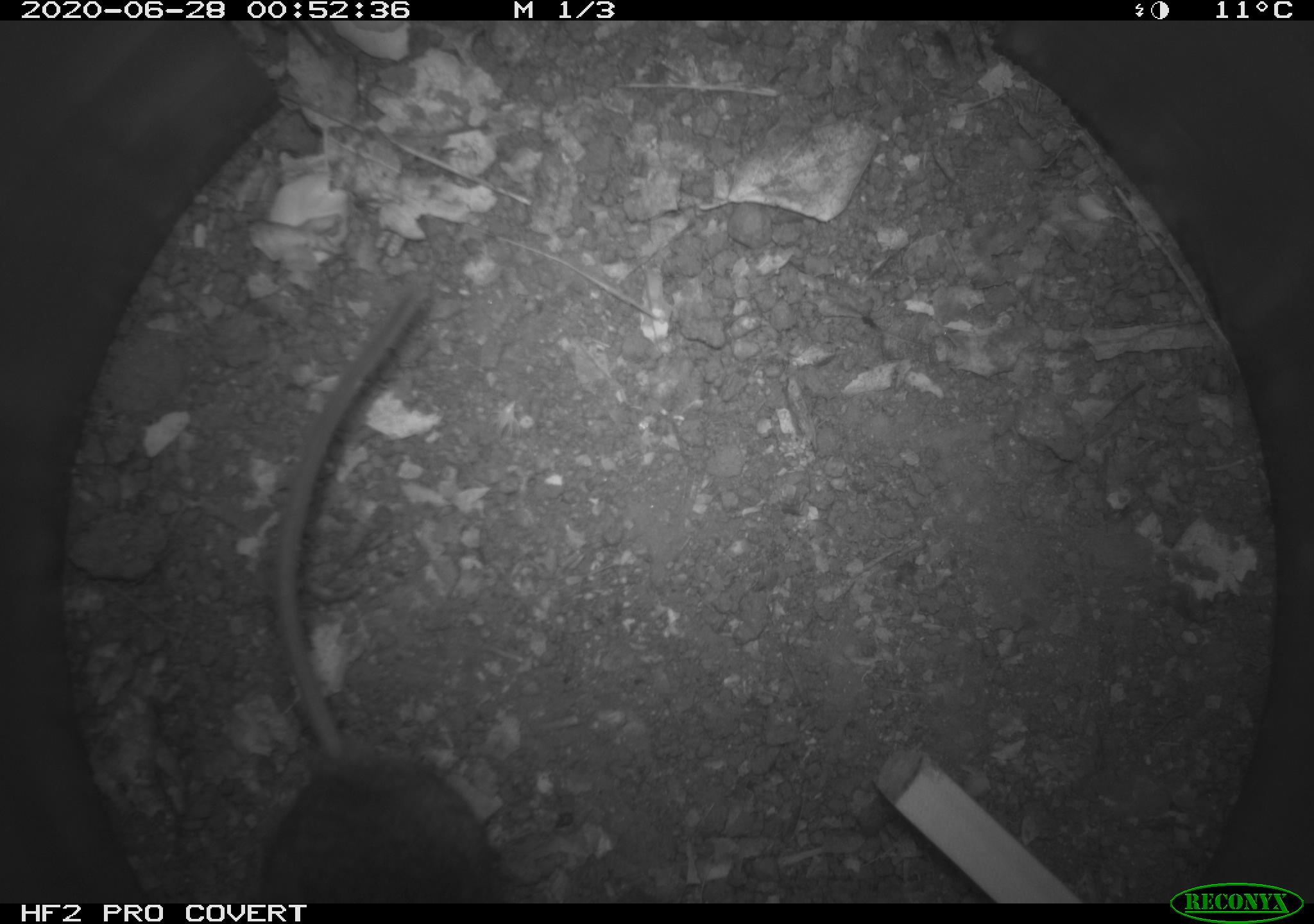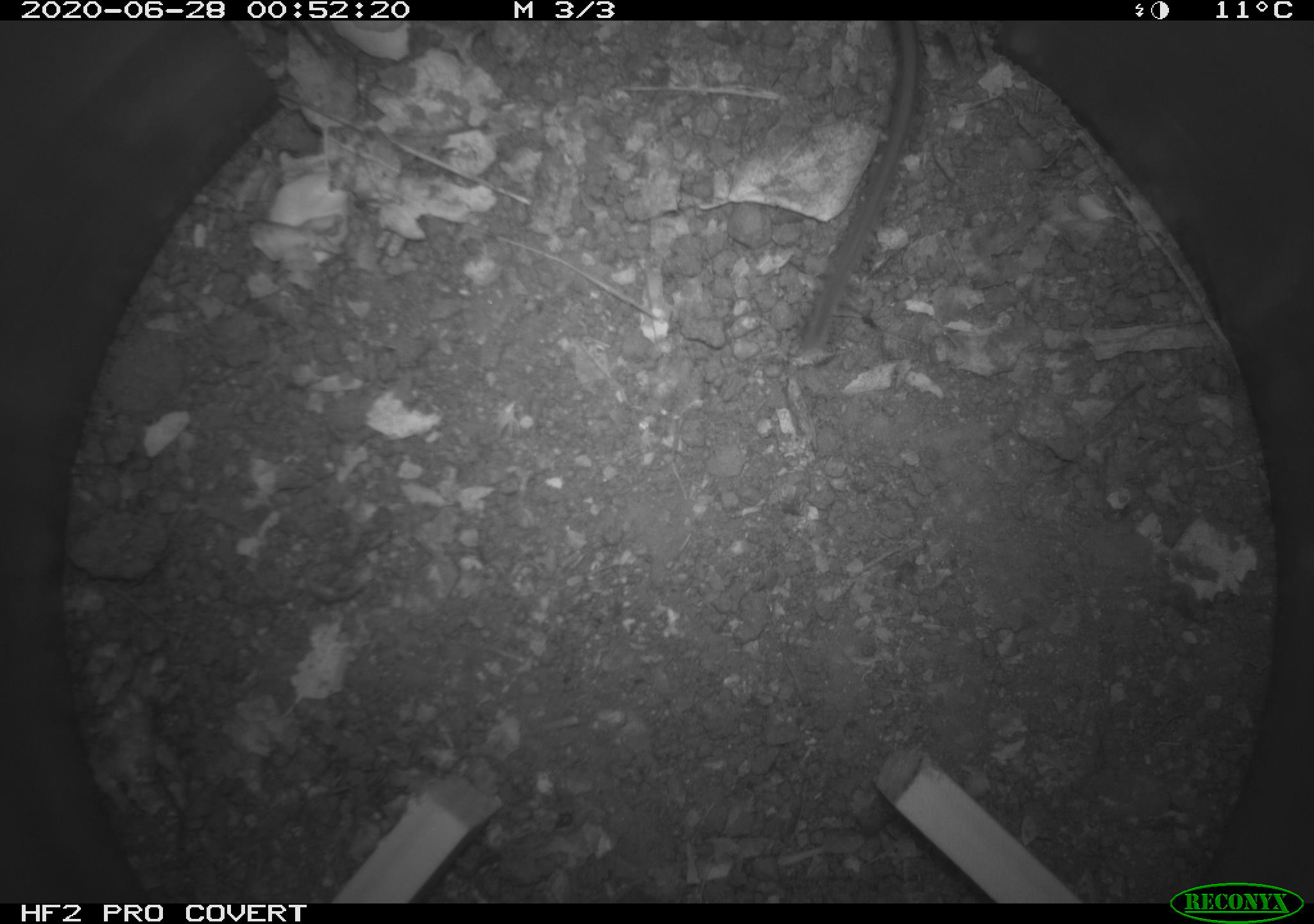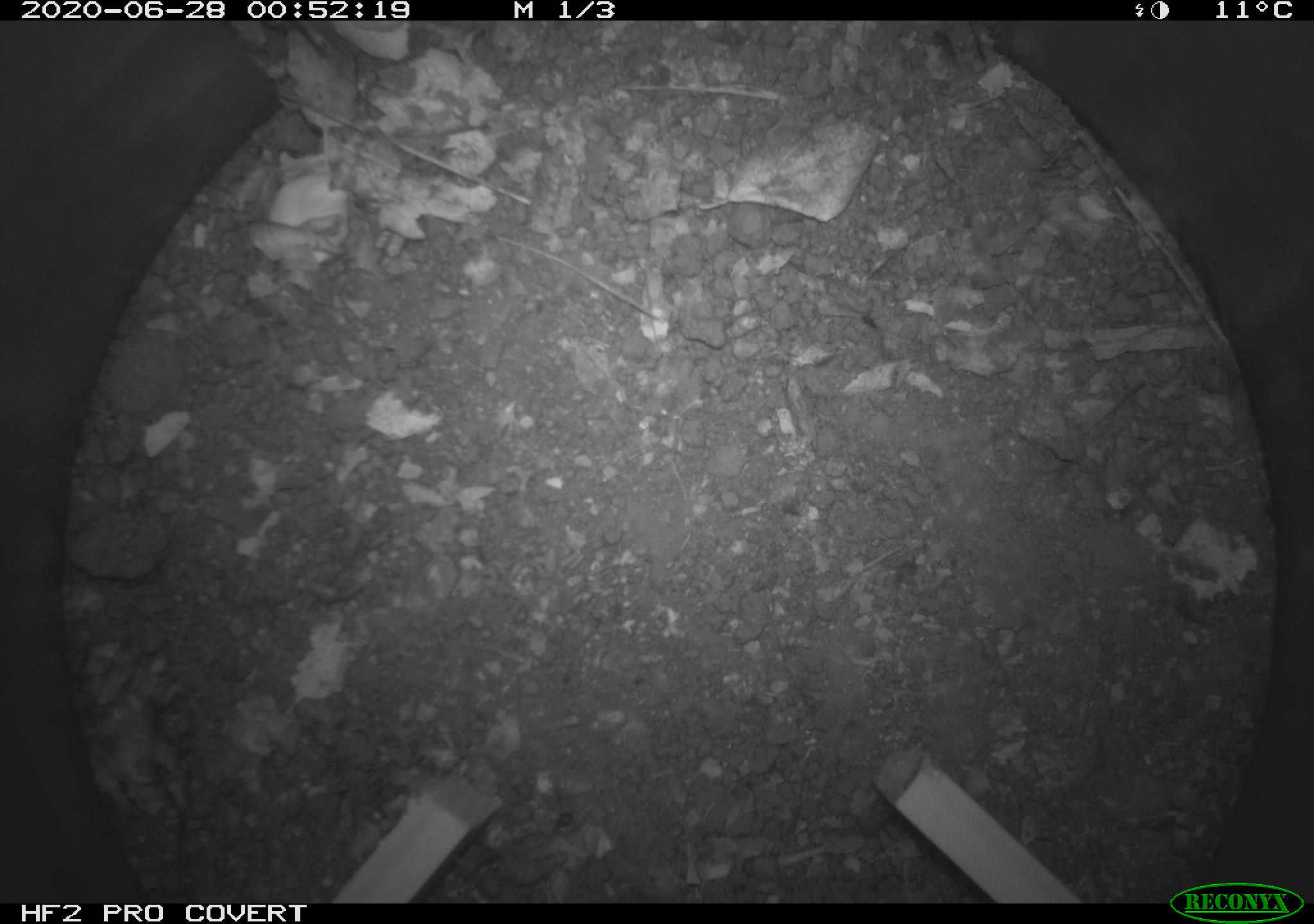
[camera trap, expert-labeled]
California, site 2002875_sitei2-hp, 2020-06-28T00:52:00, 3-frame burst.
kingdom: Animalia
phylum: Chordata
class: Mammalia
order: Rodentia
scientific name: Rodentia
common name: rodent